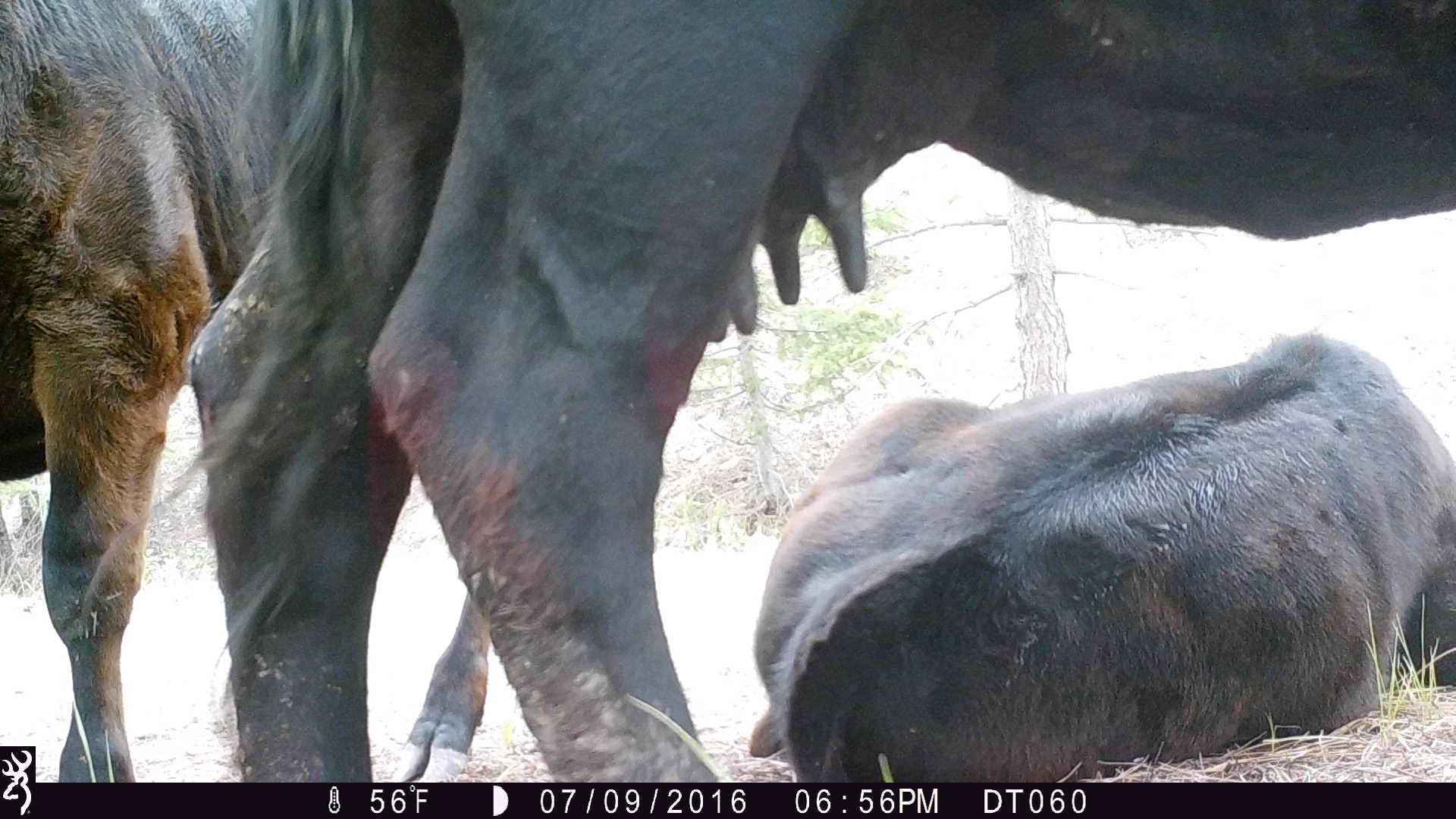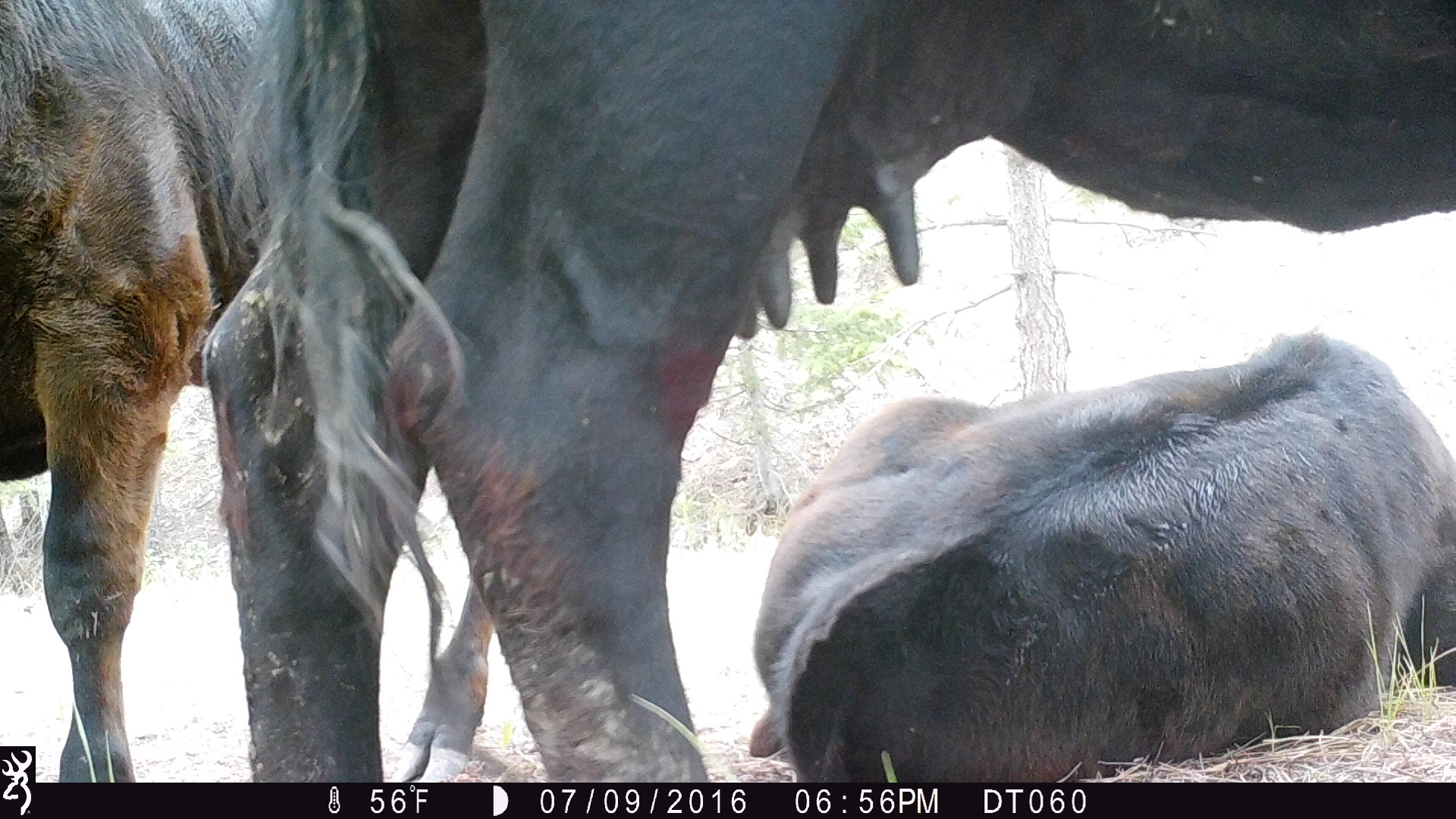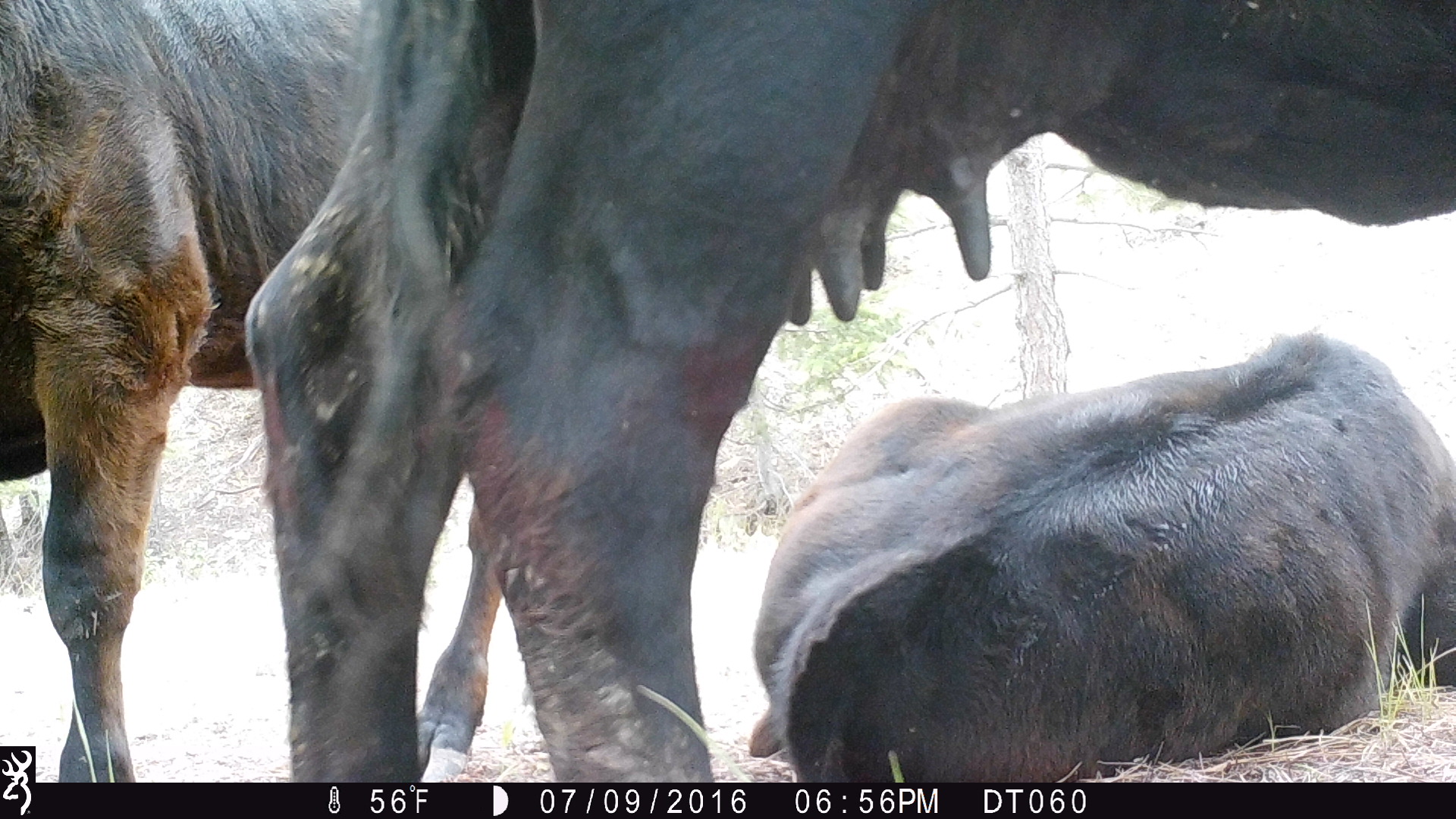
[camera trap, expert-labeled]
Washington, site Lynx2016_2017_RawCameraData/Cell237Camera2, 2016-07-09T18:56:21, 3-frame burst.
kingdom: Animalia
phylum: Chordata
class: Mammalia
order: Artiodactyla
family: Bovidae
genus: Bos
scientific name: Bos taurus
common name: domestic cattle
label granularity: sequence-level